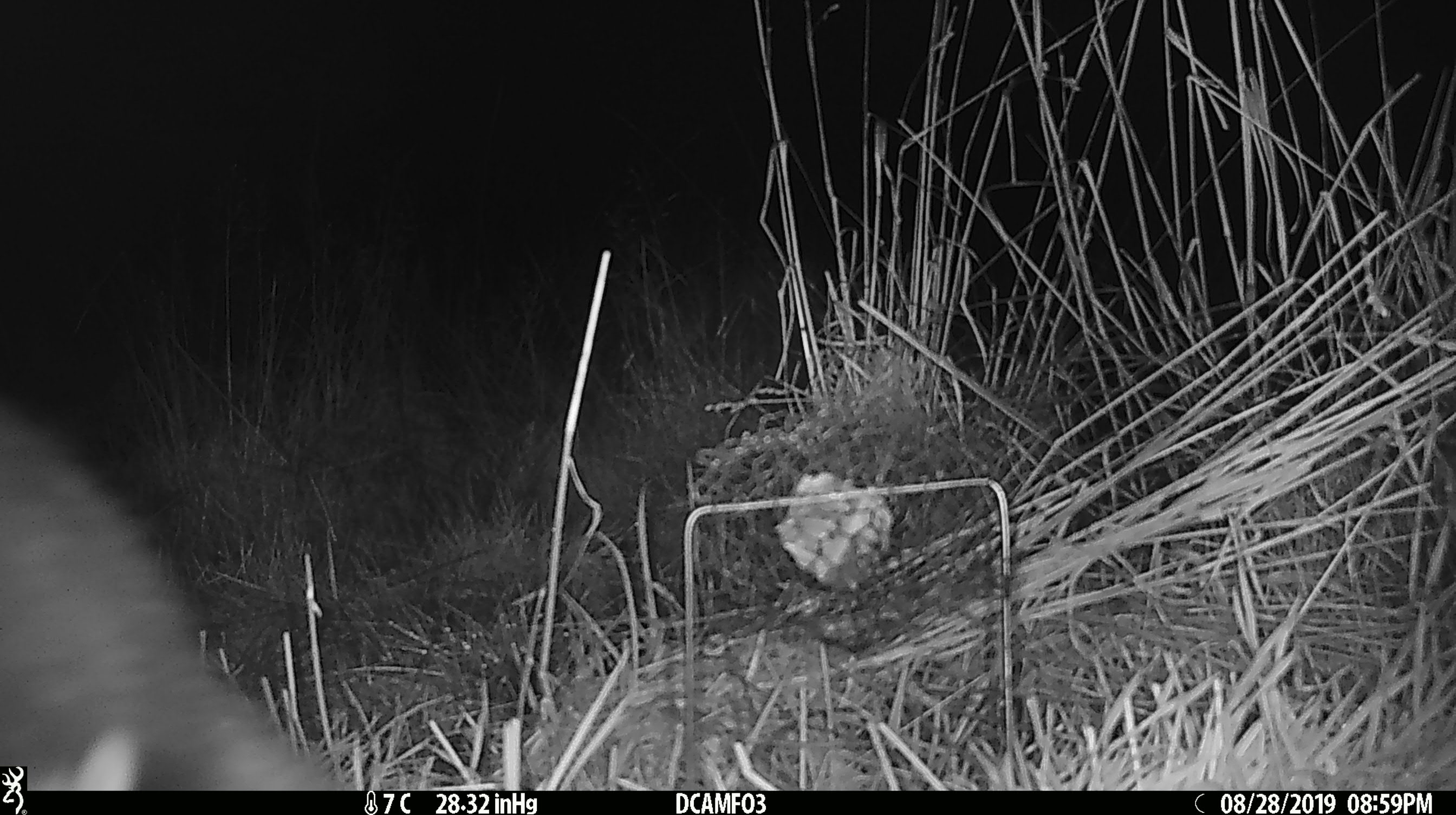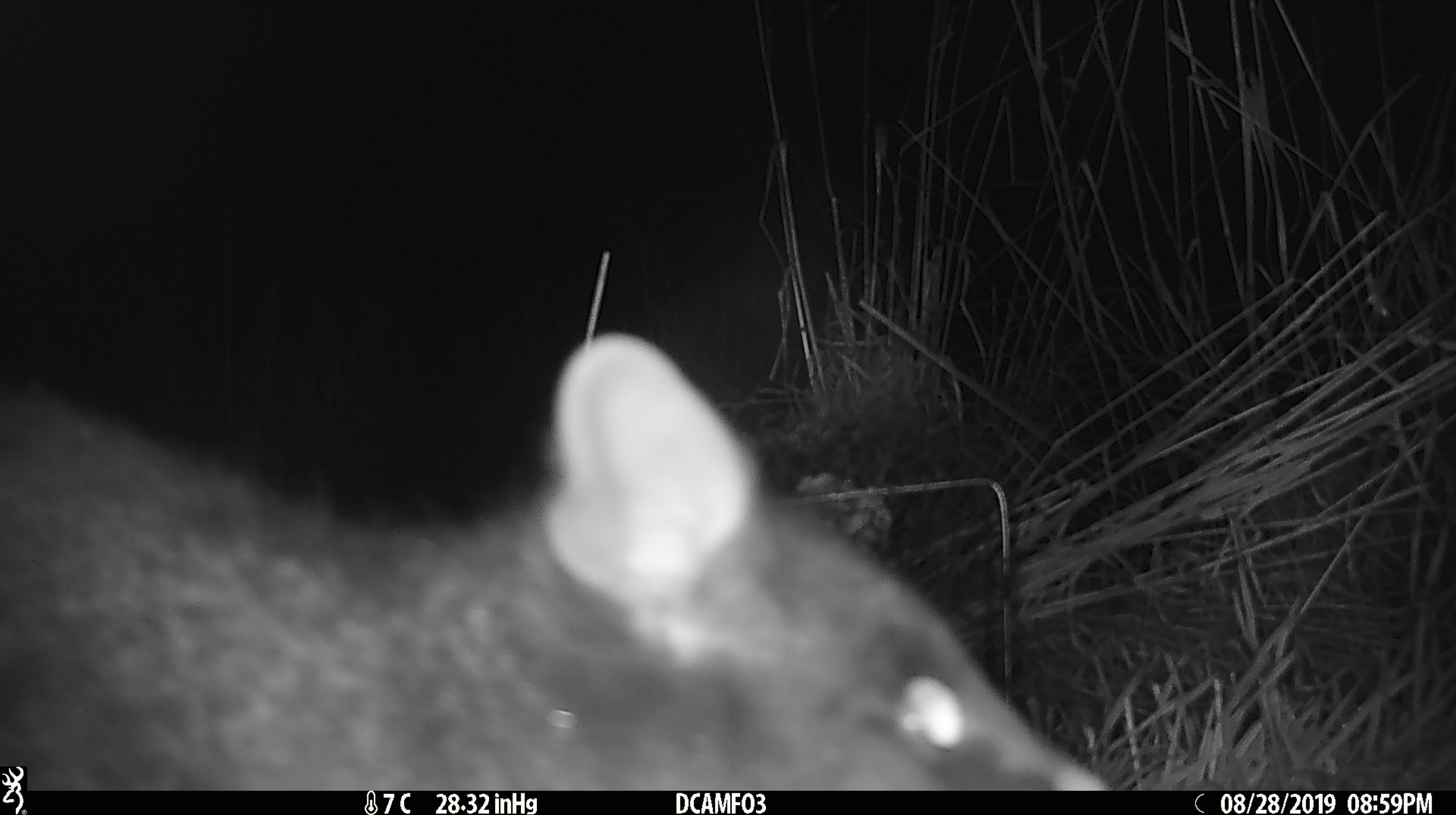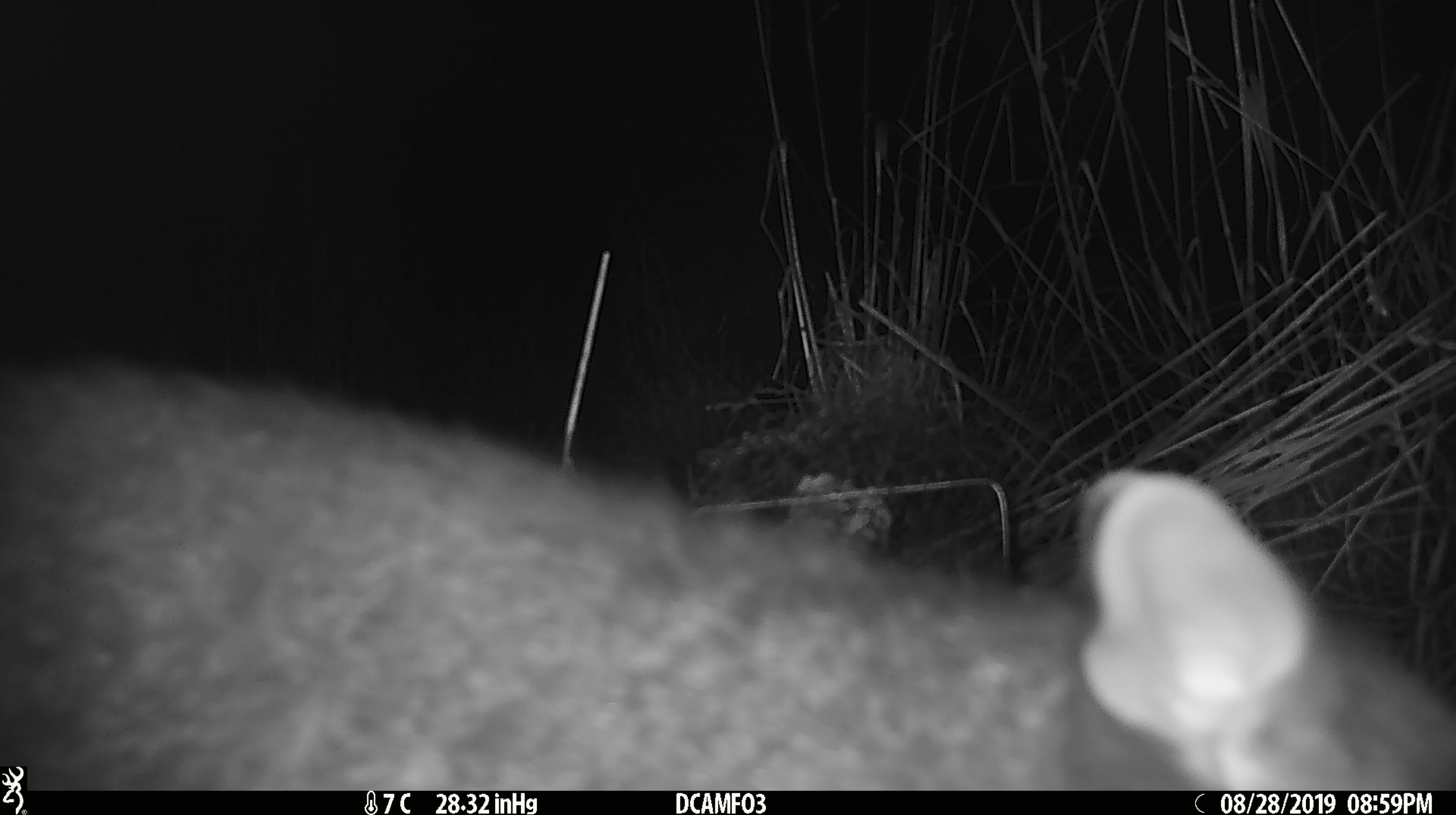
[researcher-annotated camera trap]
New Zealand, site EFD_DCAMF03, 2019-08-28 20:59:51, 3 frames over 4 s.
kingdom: Animalia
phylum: Chordata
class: Mammalia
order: Diprotodontia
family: Phalangeridae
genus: Trichosurus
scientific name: Trichosurus vulpecula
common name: common brushtail possum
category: possum